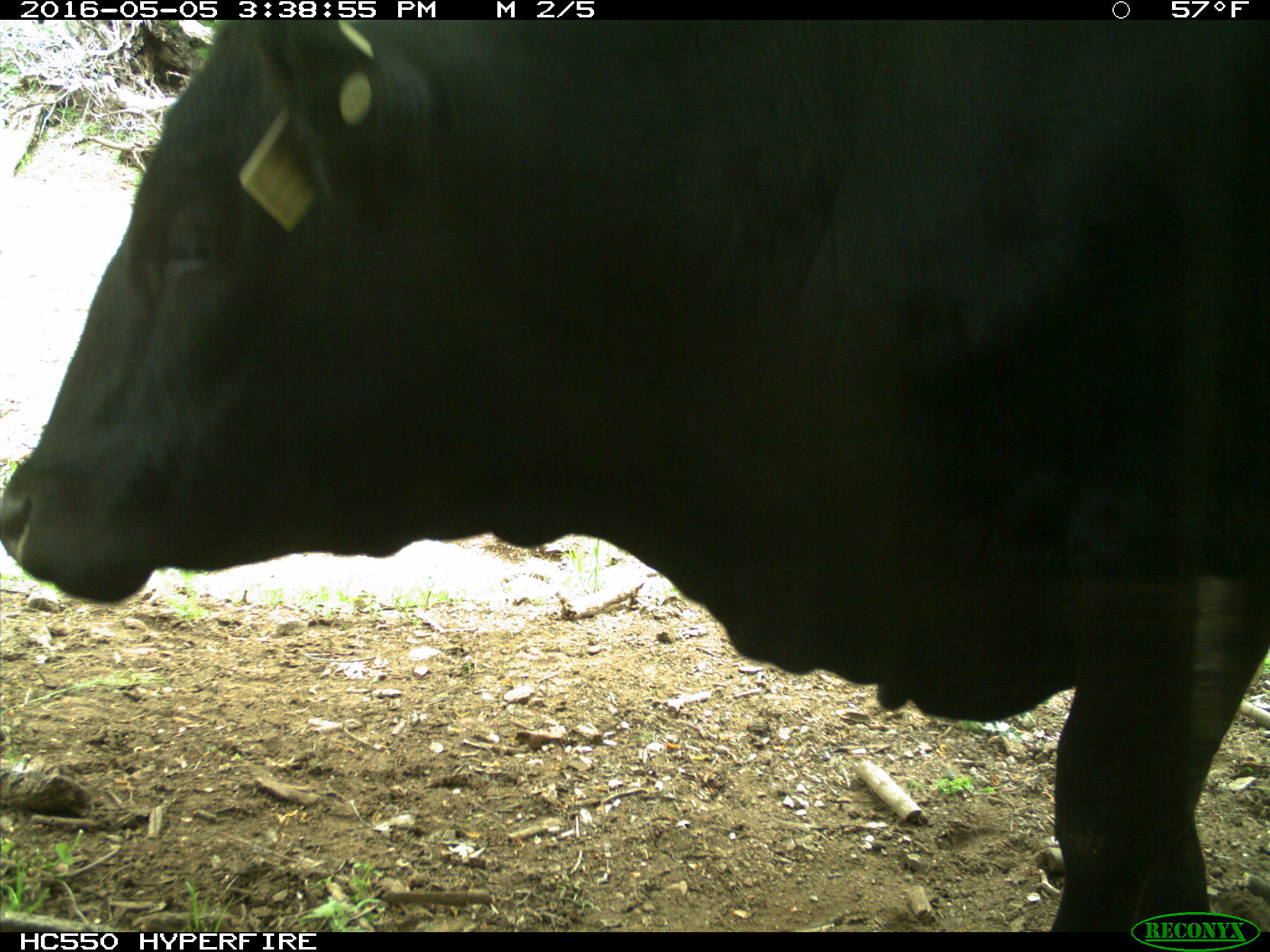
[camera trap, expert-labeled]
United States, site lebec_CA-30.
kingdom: Animalia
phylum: Chordata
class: Mammalia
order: Artiodactyla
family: Bovidae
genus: Bos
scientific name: Bos taurus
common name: domestic cow